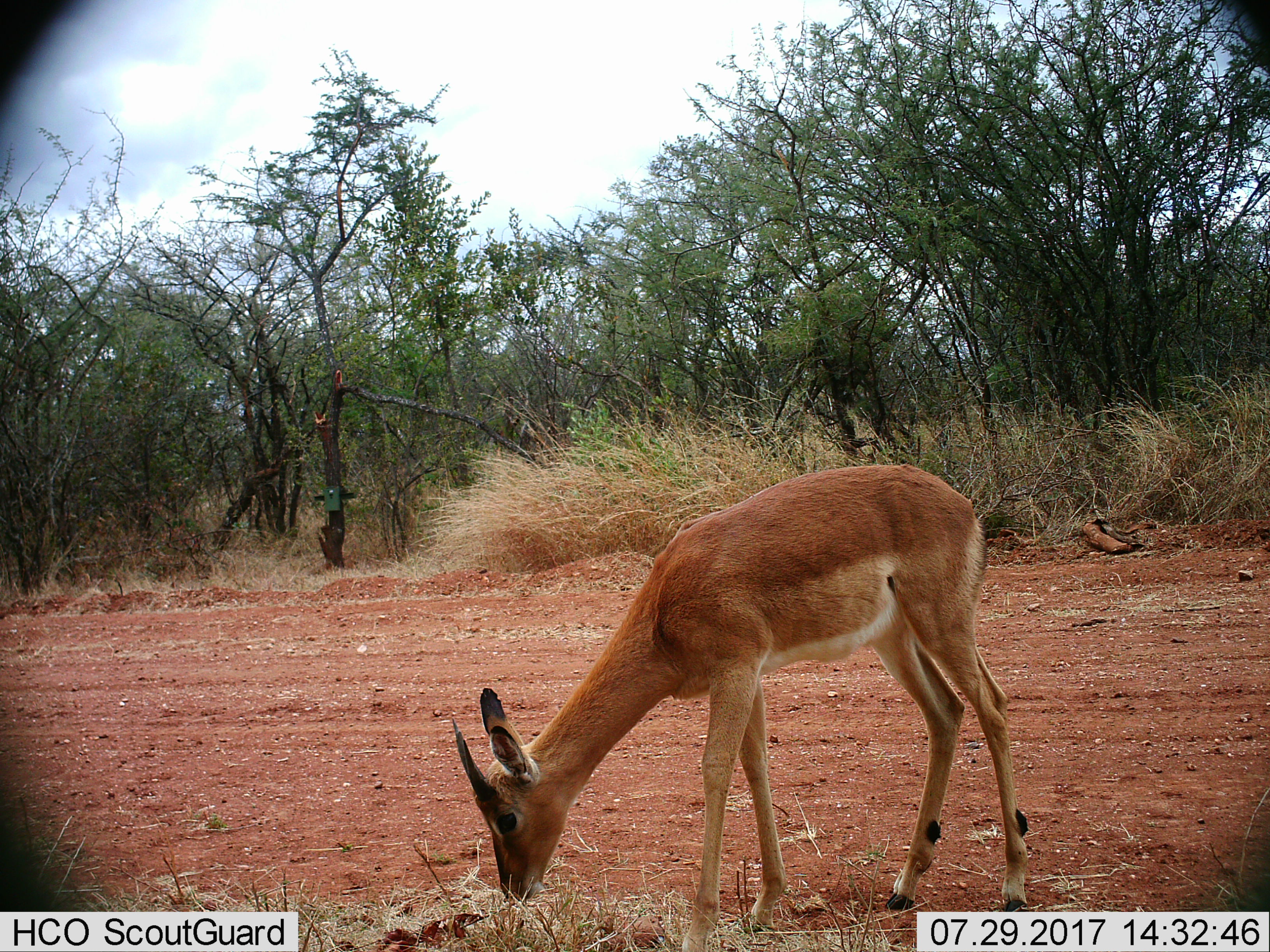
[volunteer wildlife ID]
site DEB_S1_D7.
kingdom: Animalia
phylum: Chordata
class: Mammalia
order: Artiodactyla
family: Bovidae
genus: Aepyceros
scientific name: Aepyceros melampus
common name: impala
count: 1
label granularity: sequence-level